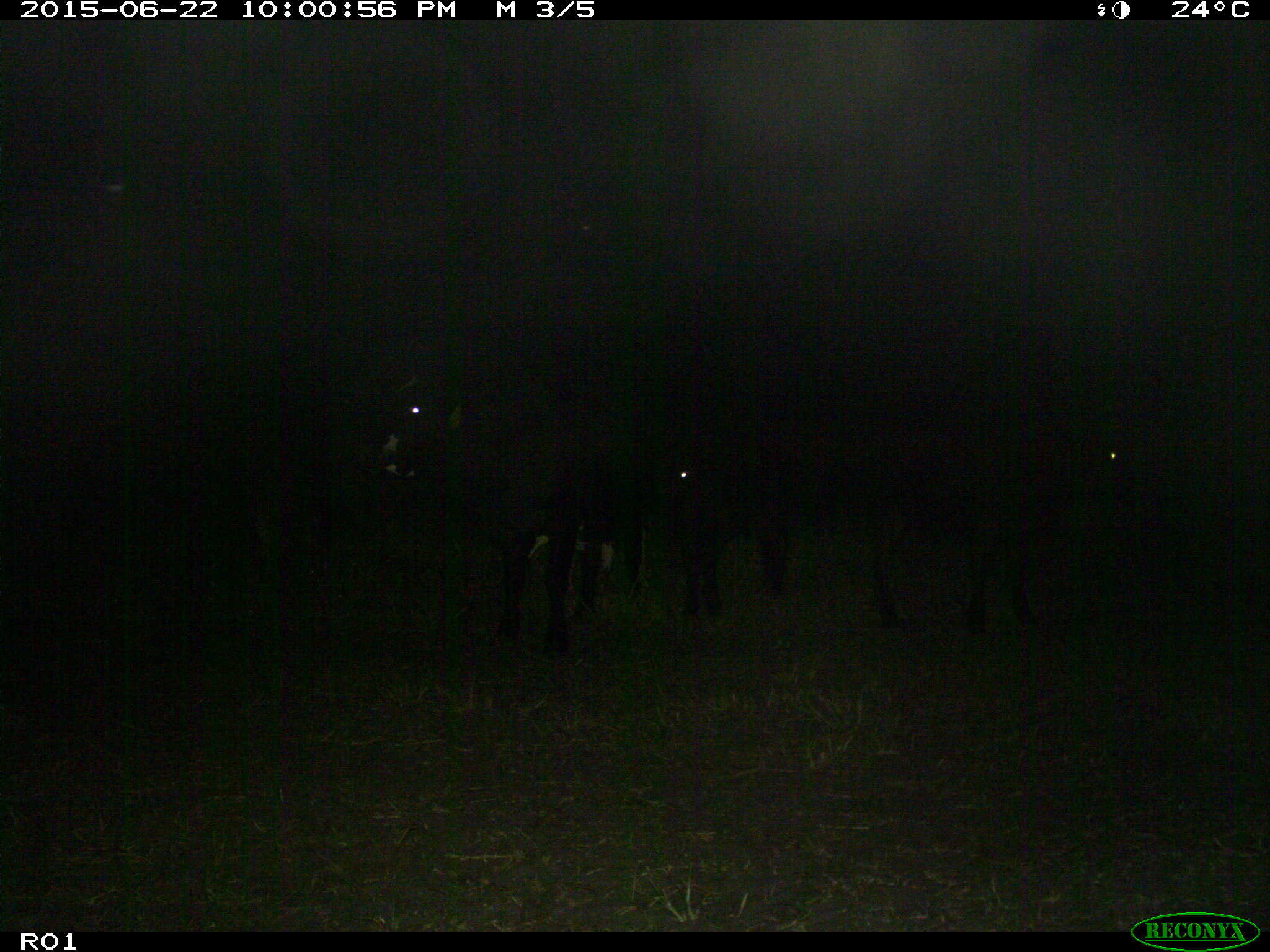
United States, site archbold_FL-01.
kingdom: Animalia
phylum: Chordata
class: Mammalia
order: Artiodactyla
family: Bovidae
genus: Bos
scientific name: Bos taurus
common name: domestic cow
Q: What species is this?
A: Bos taurus (domestic cow).